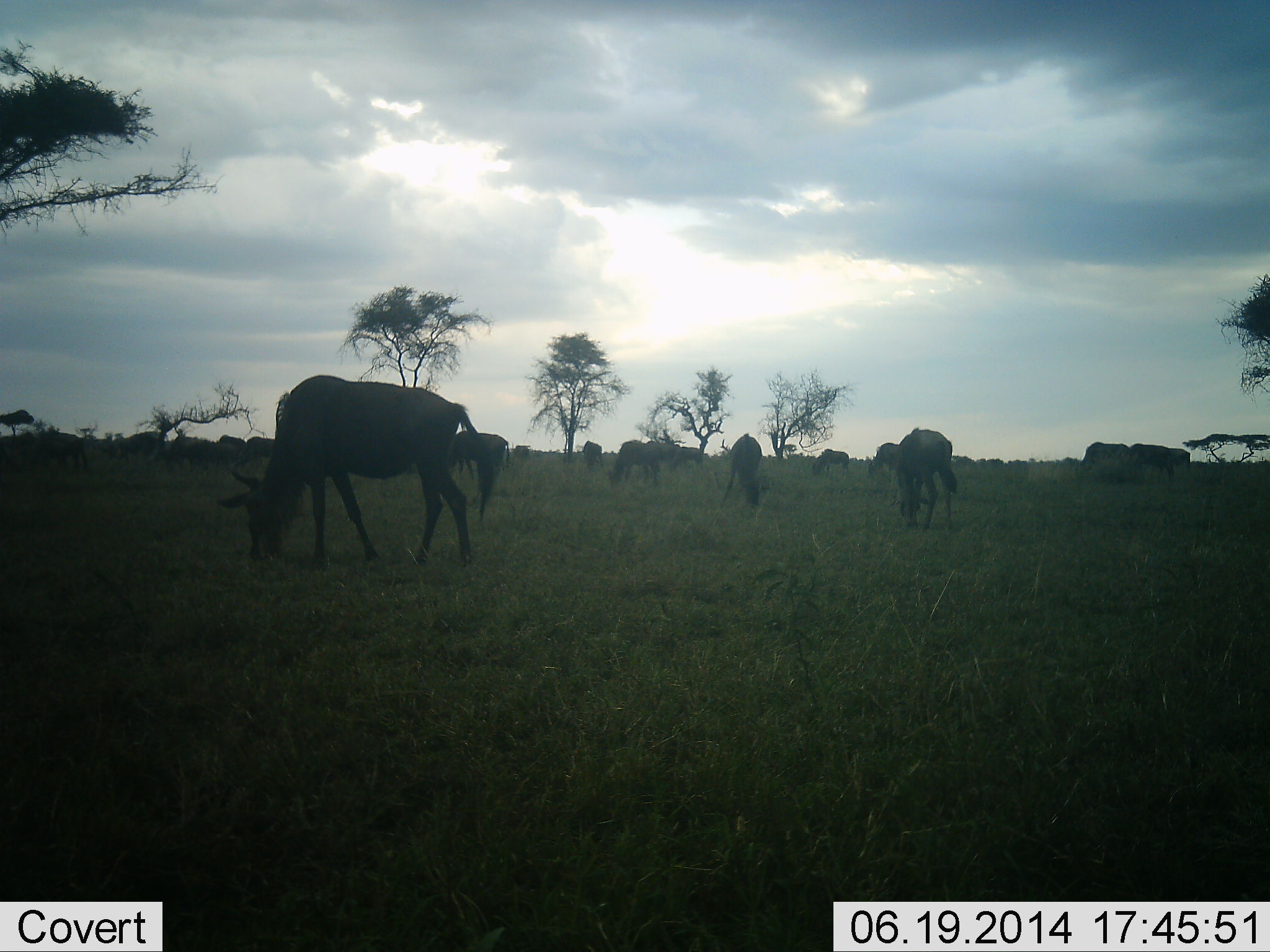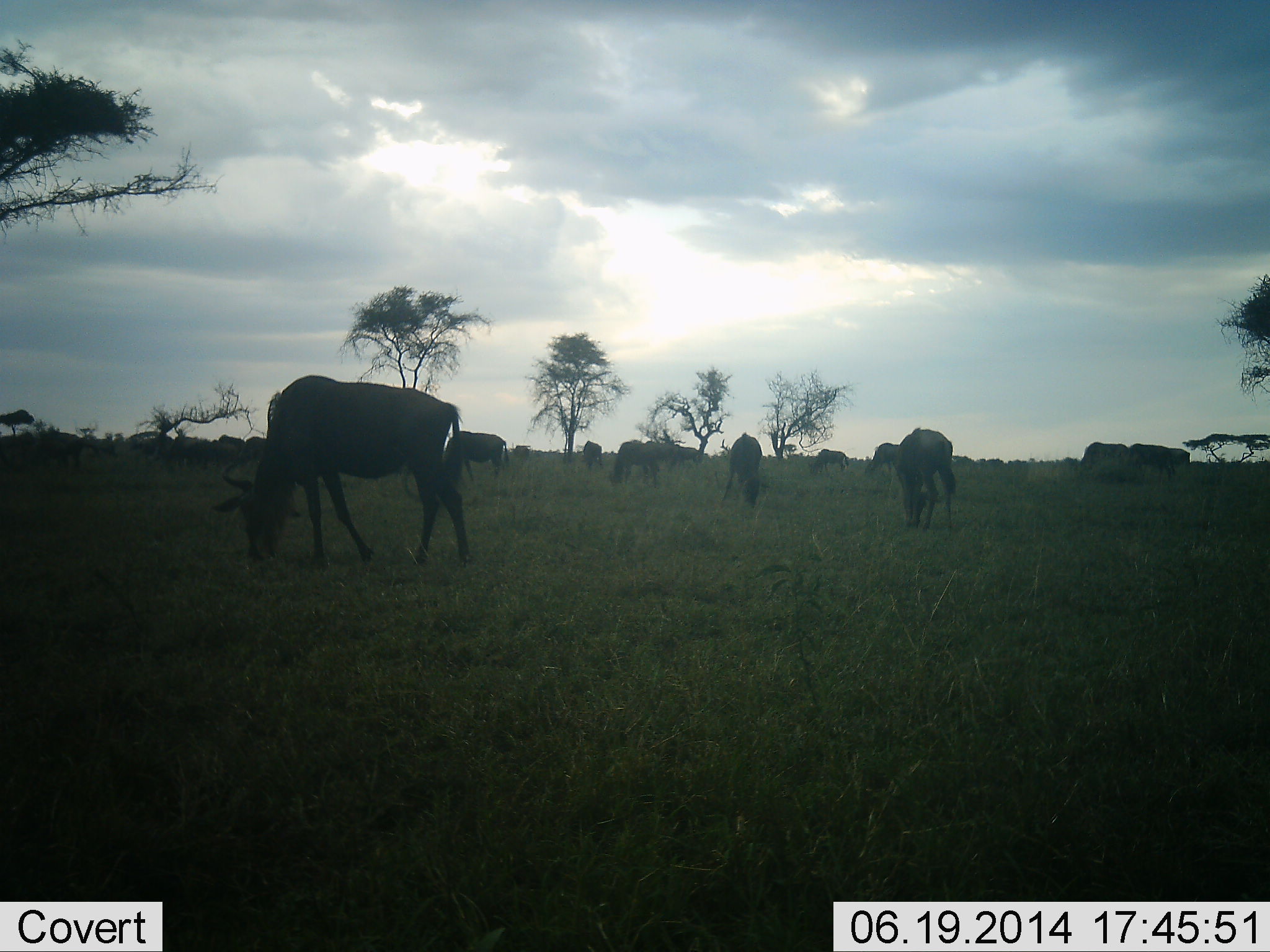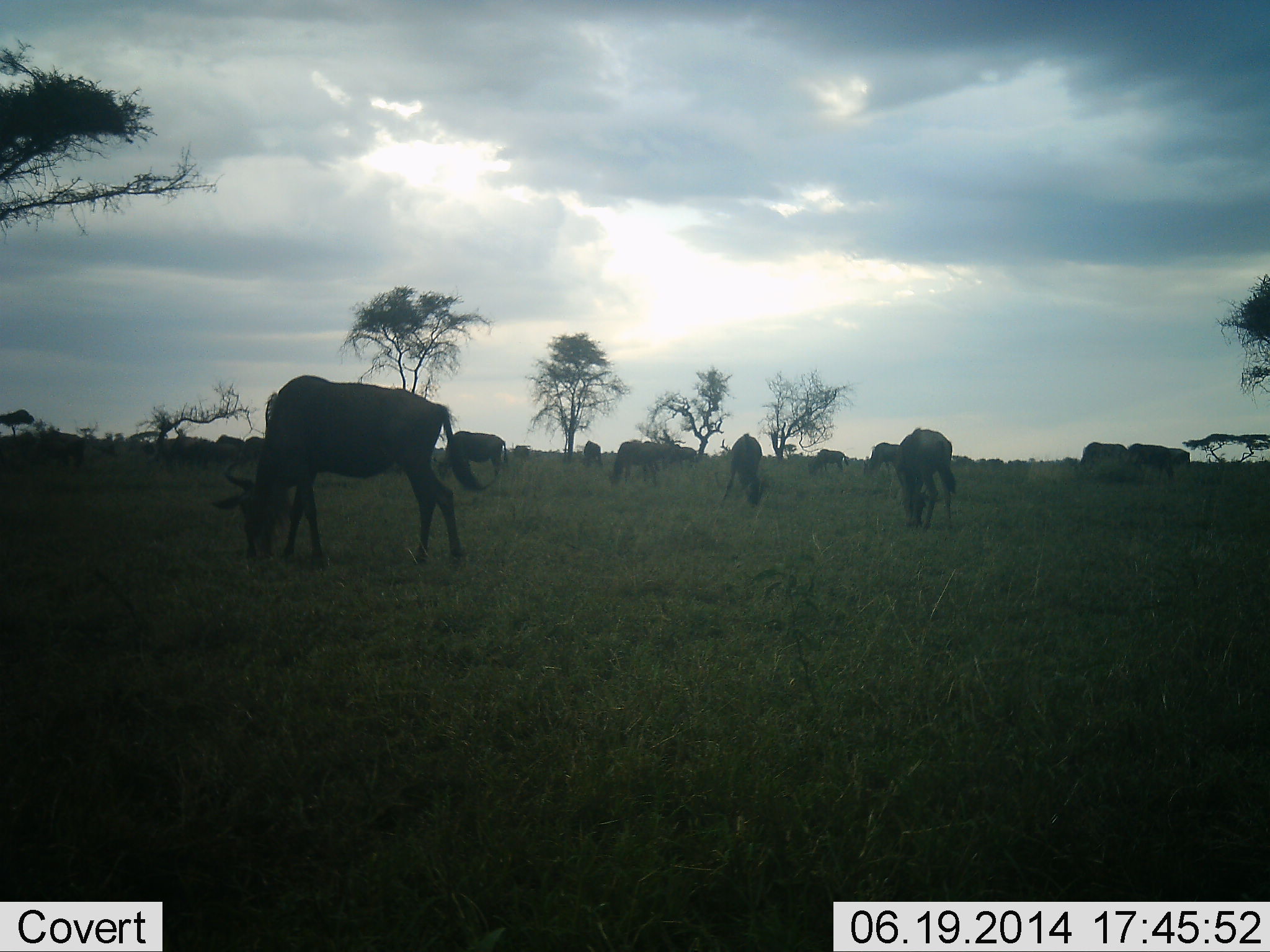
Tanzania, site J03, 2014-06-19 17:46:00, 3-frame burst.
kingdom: Animalia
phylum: Chordata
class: Mammalia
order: Artiodactyla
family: Bovidae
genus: Connochaetes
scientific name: Connochaetes taurinus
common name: blue wildebeest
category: wildebeest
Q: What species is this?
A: Wildebeest (blue wildebeest) (Connochaetes taurinus).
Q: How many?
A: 11-50.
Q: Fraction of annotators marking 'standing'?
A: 20%.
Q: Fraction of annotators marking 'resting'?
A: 0%.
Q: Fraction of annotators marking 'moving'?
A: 20%.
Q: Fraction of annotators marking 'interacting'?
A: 0%.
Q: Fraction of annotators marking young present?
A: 0%.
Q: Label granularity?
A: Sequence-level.